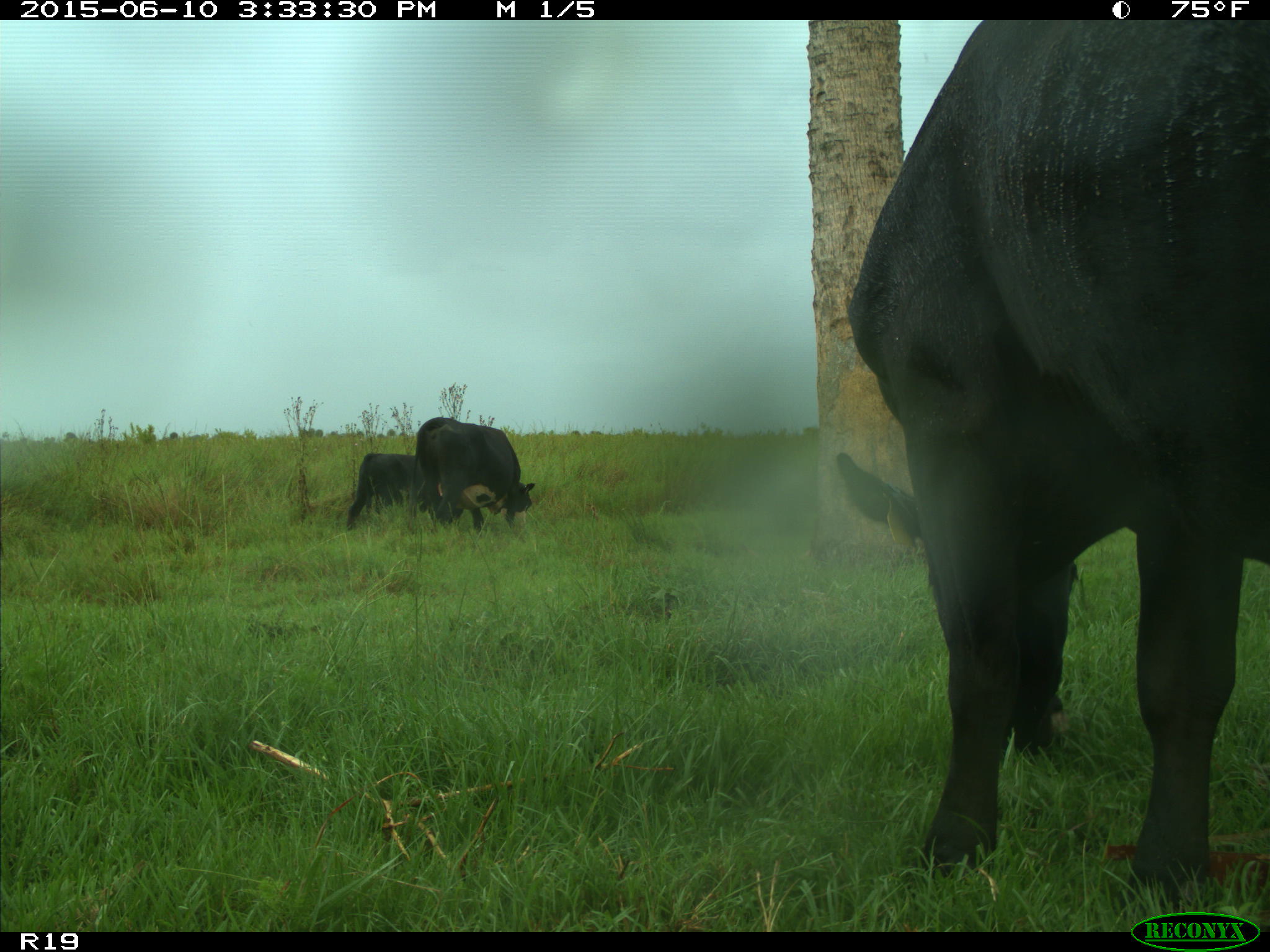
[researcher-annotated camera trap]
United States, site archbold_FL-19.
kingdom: Animalia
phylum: Chordata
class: Mammalia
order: Artiodactyla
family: Bovidae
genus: Bos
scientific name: Bos taurus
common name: domestic cow